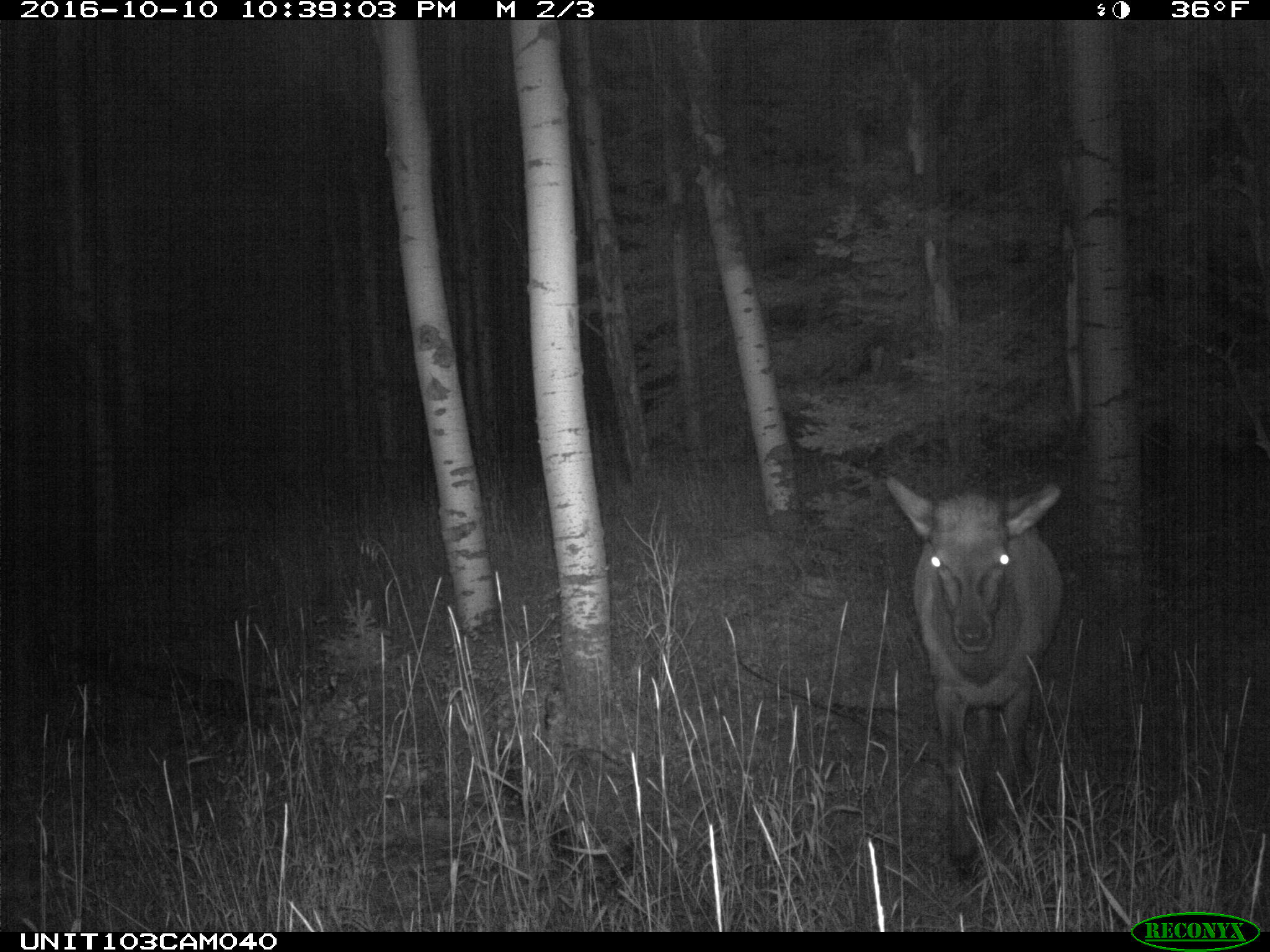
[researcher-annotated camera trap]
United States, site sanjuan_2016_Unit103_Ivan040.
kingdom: Animalia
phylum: Chordata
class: Mammalia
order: Artiodactyla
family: Cervidae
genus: Cervus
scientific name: Cervus elaphus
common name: red deer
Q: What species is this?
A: Cervus elaphus (red deer).